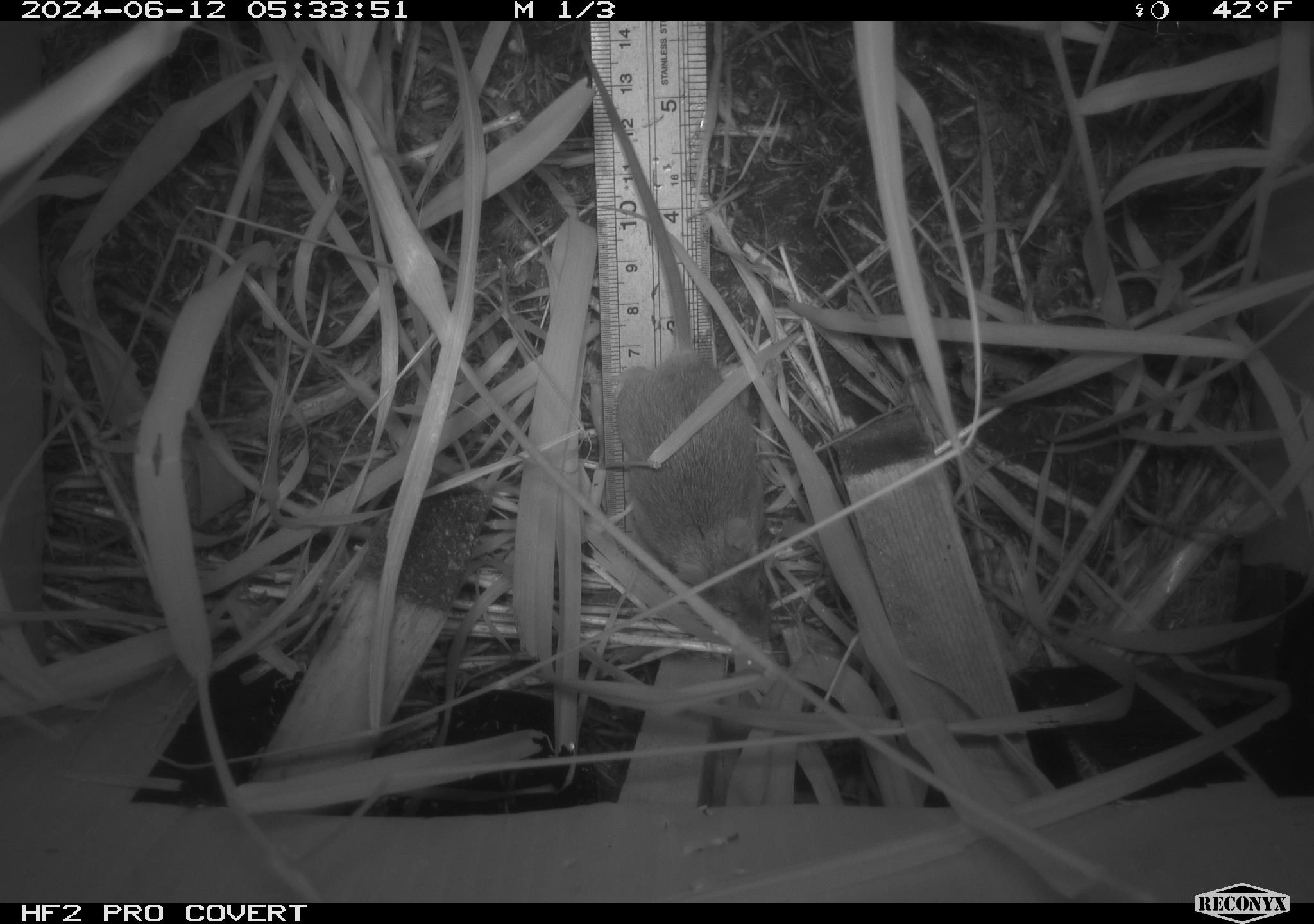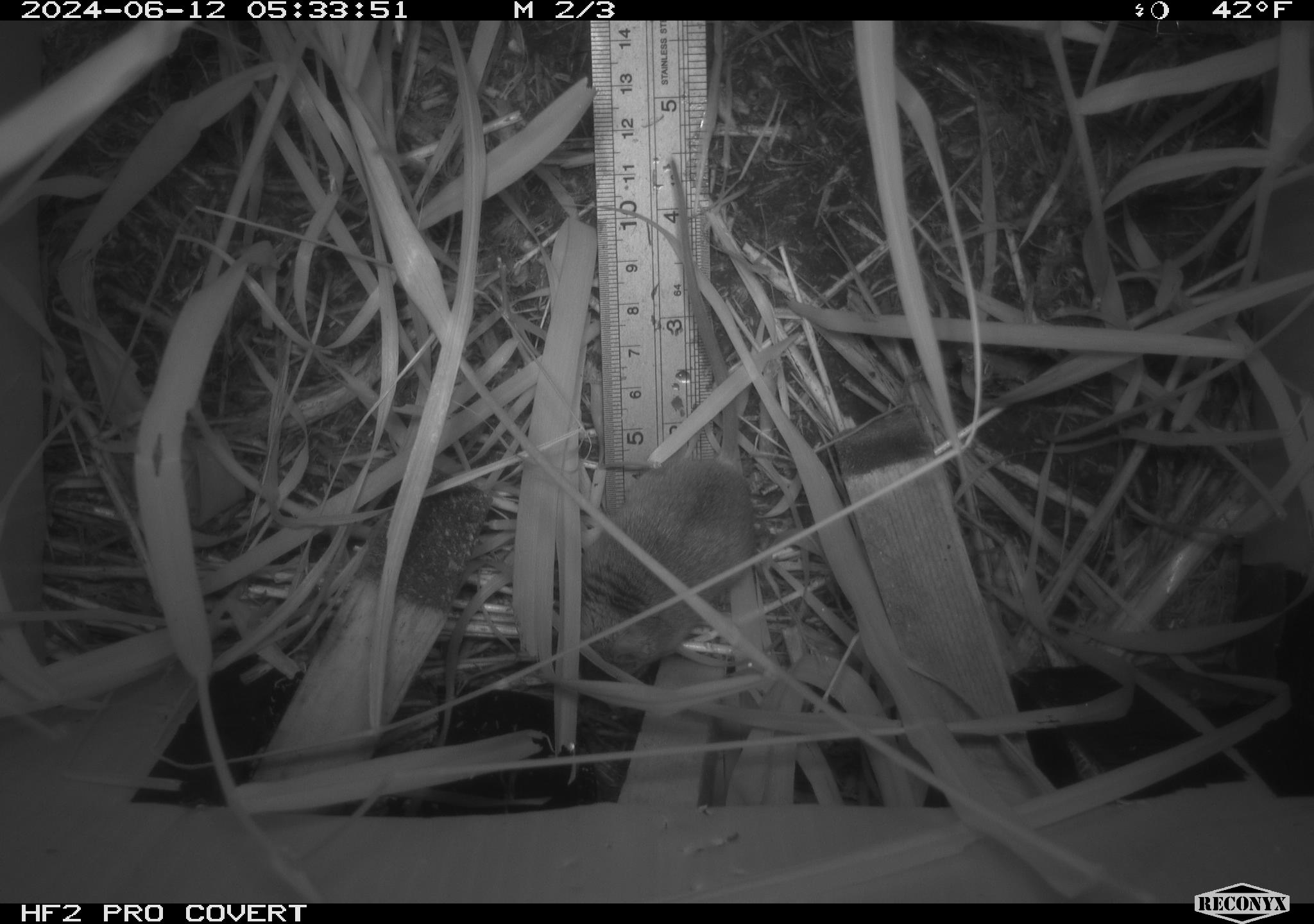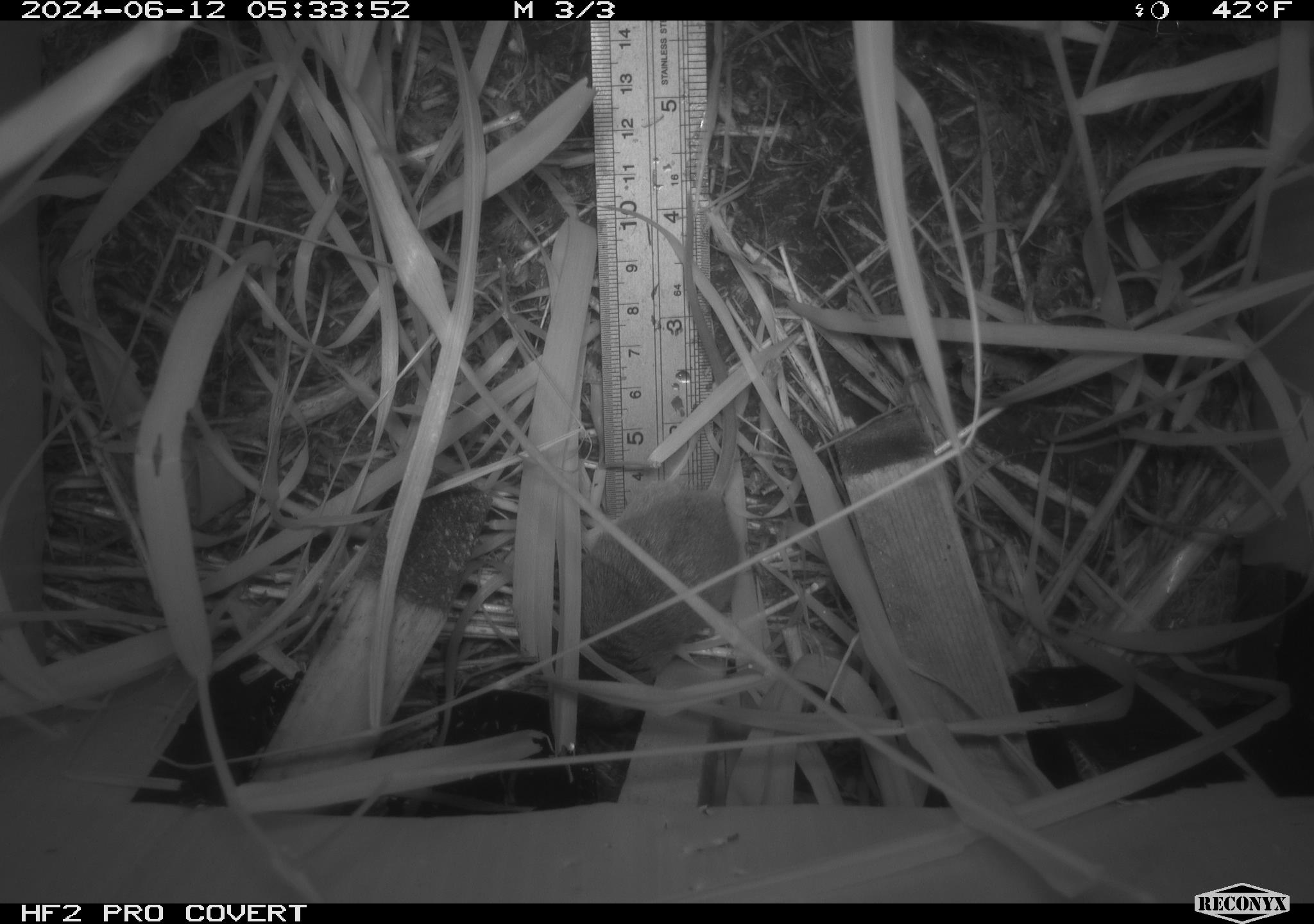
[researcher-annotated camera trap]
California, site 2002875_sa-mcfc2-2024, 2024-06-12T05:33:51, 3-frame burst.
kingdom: Animalia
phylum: Chordata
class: Mammalia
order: Rodentia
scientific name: Rodentia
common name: rodent